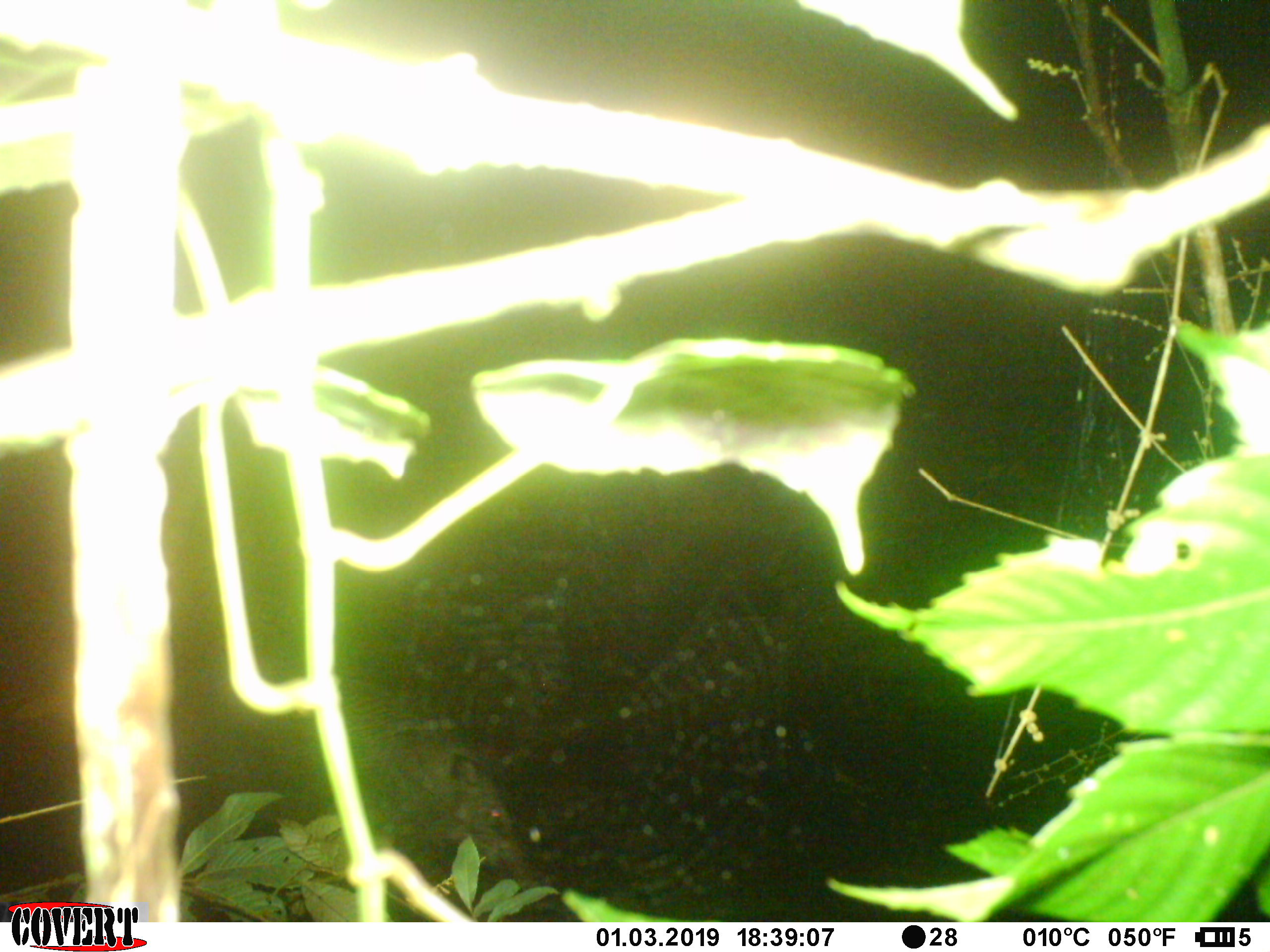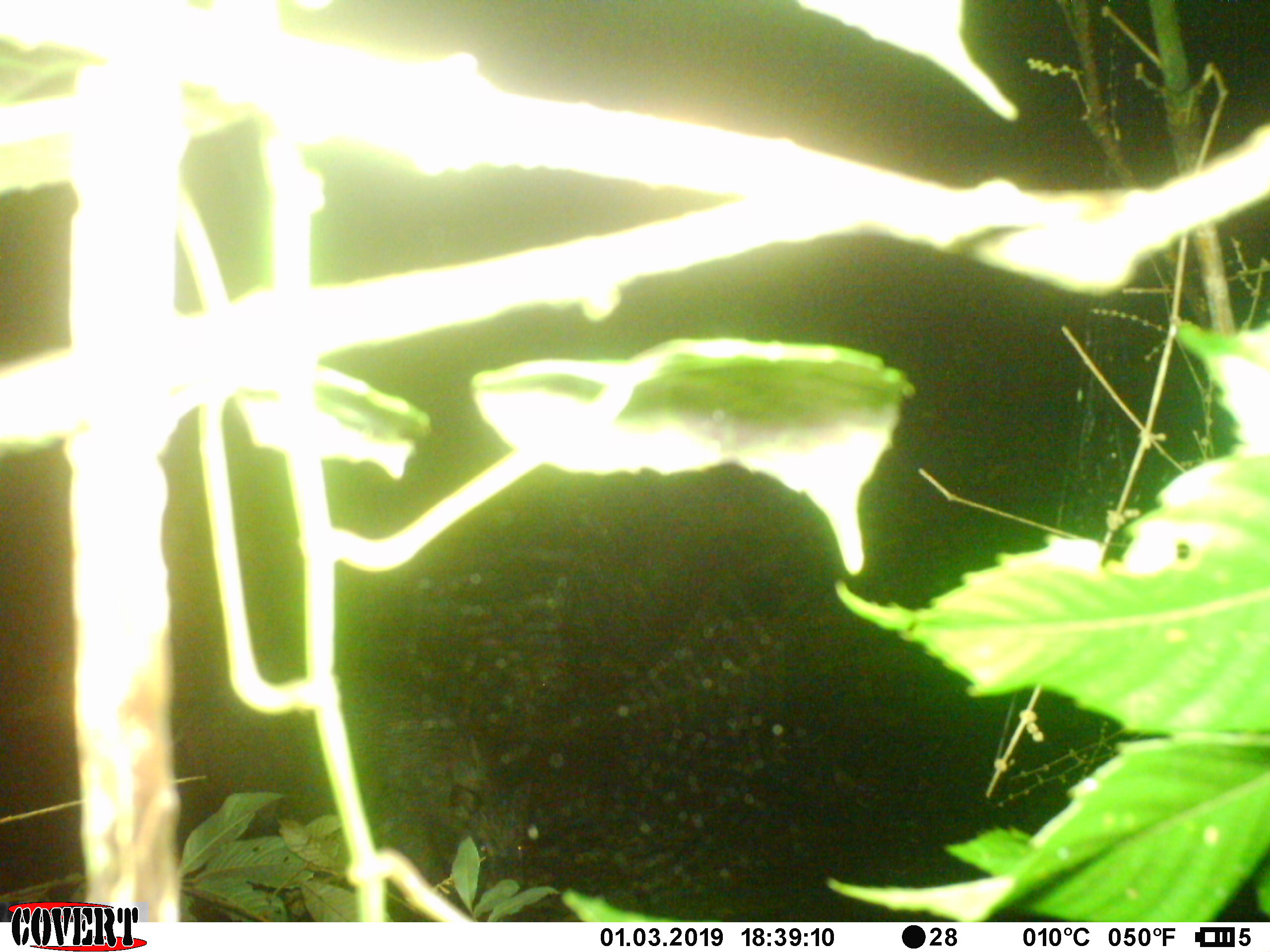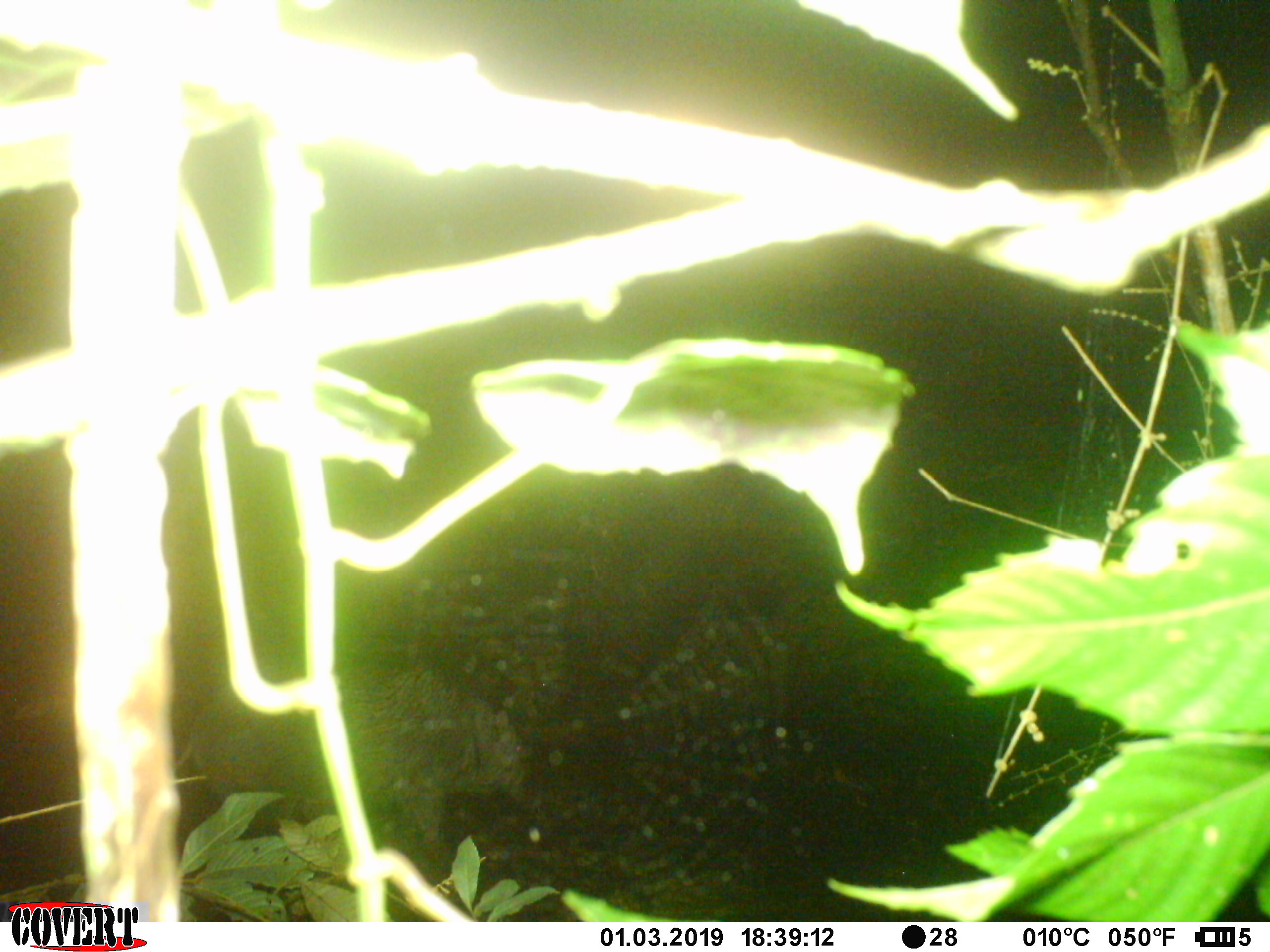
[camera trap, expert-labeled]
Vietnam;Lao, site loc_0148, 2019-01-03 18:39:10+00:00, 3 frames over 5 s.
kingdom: Animalia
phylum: Chordata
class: Mammalia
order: Artiodactyla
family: Suidae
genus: Sus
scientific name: Sus scrofa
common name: eurasian wild pig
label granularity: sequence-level